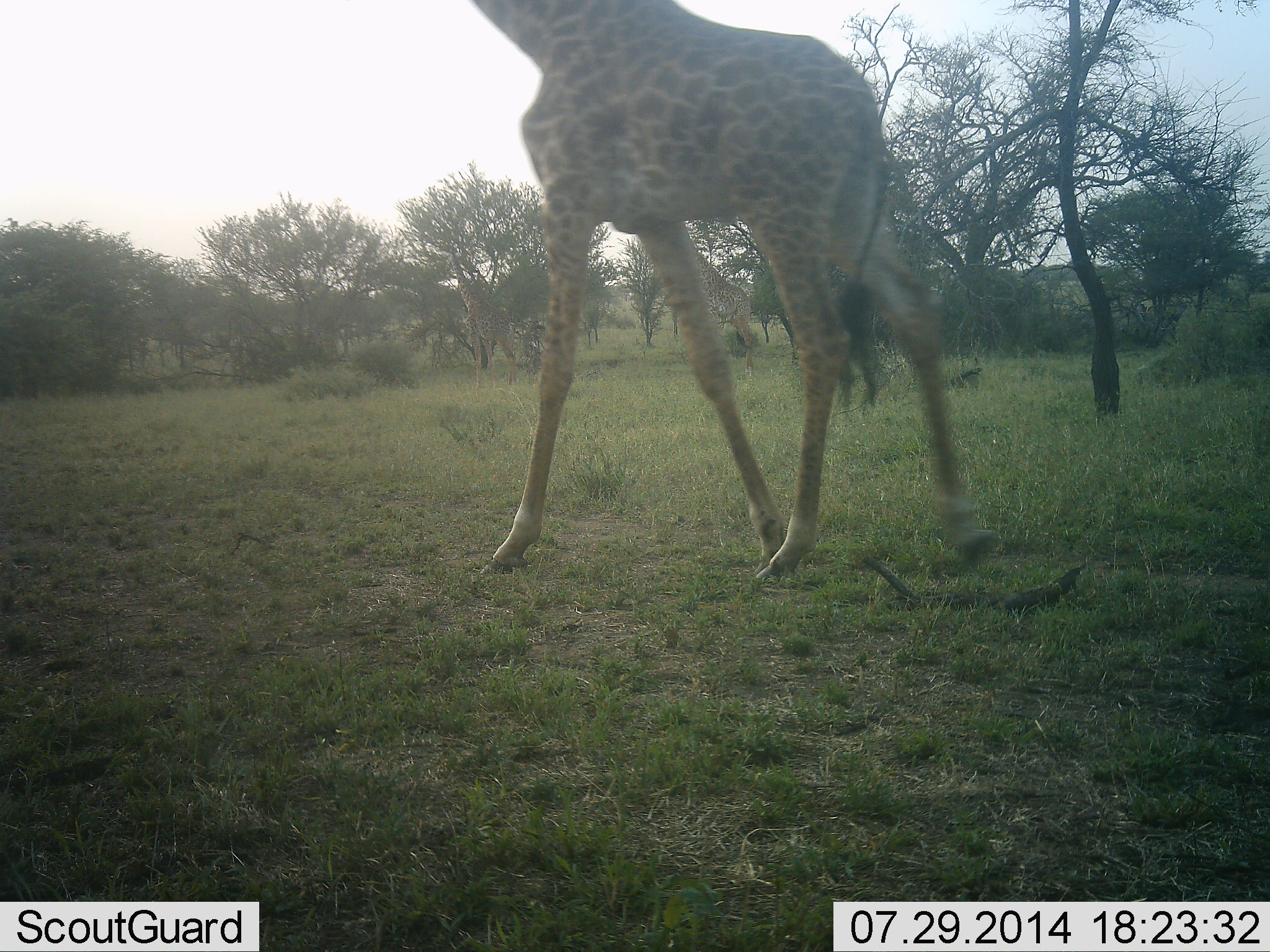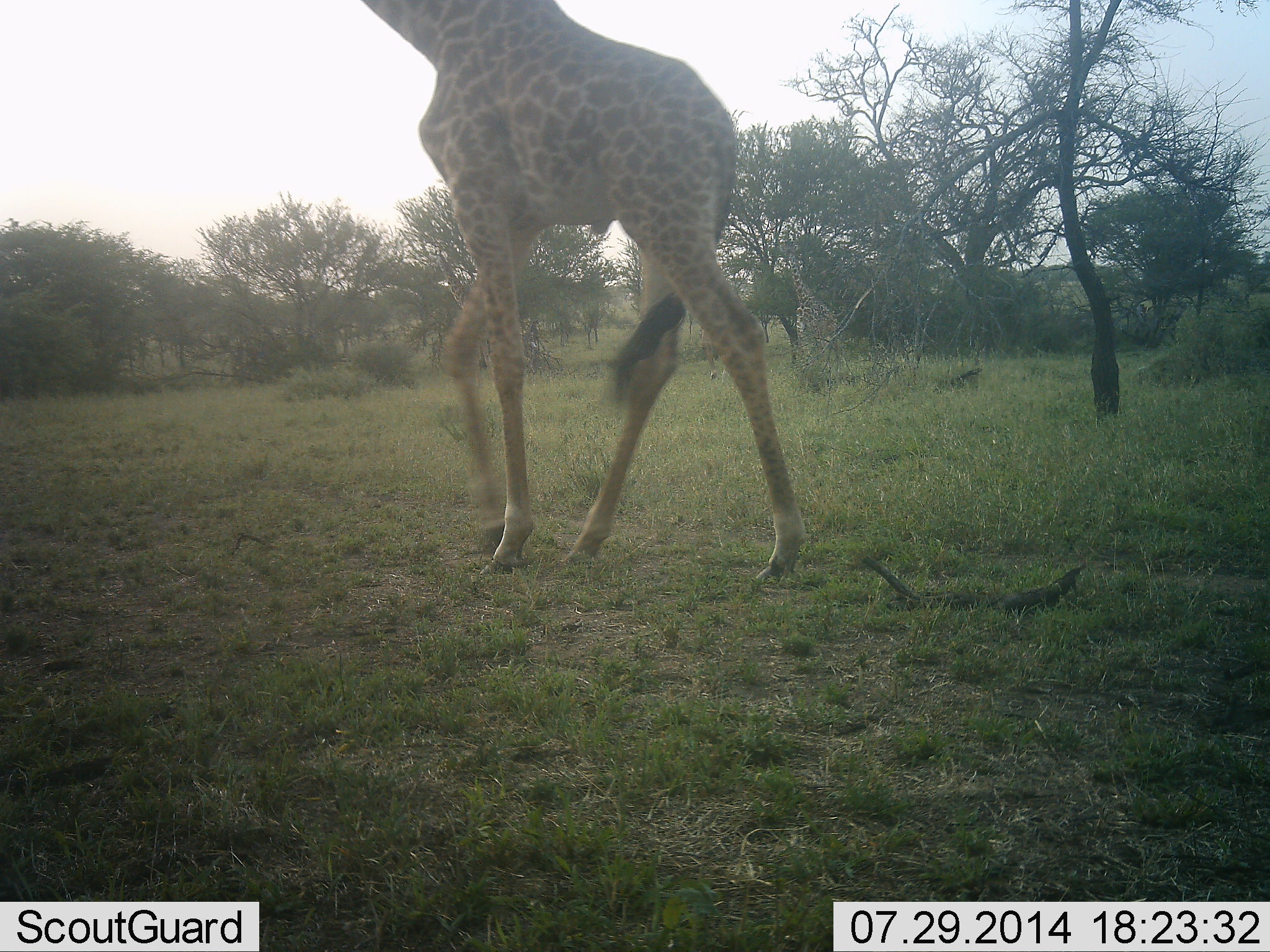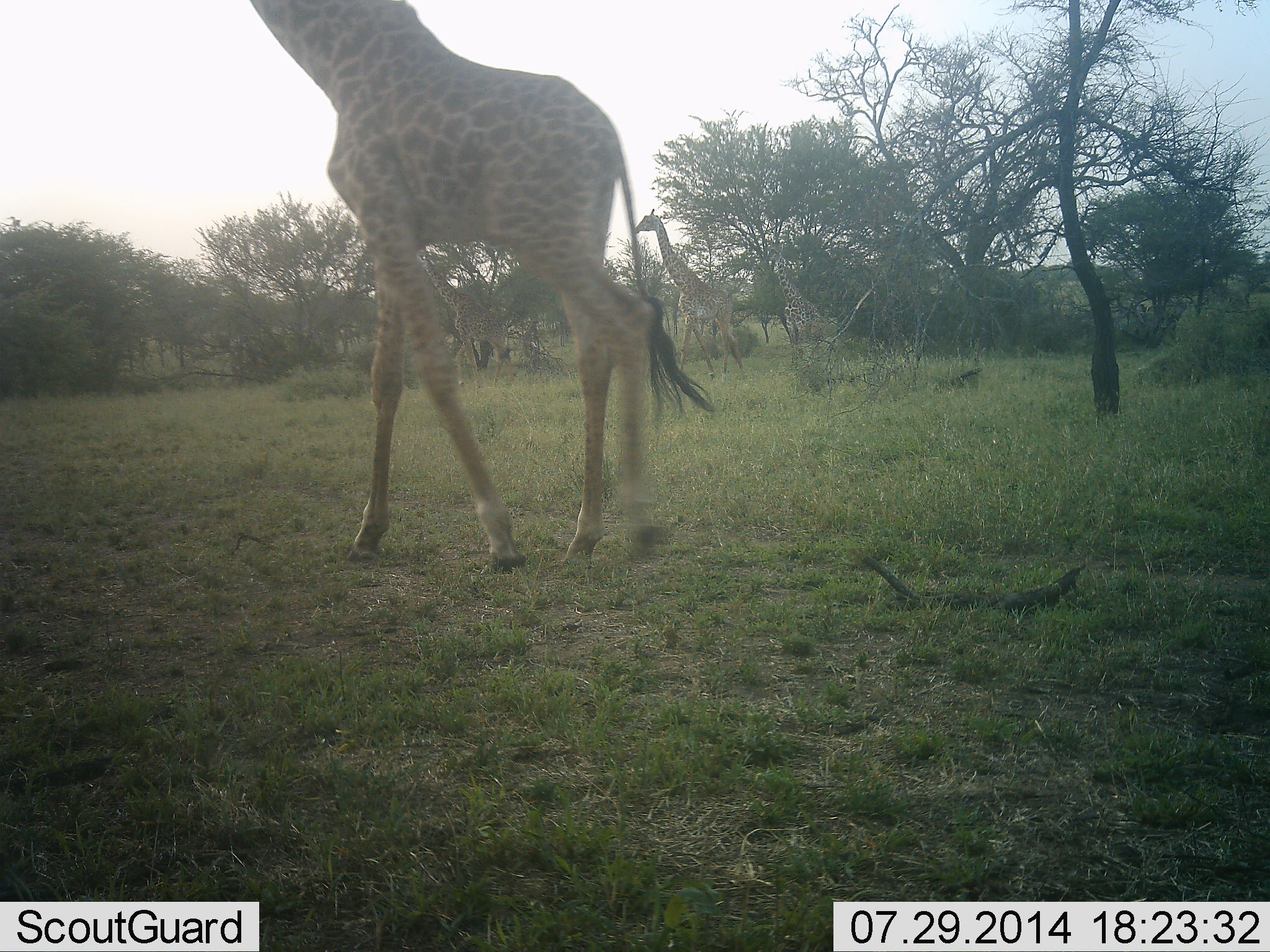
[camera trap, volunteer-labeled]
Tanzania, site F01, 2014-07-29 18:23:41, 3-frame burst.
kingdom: Animalia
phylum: Chordata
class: Mammalia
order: Artiodactyla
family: Giraffidae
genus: Giraffa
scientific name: Giraffa camelopardalis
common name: giraffe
Giraffe (Giraffa camelopardalis), count 4. Behavior (volunteer vote fractions): standing 20%, resting 0%, moving 90%, interacting 0%. Young present (vote fraction): 40%. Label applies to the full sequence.